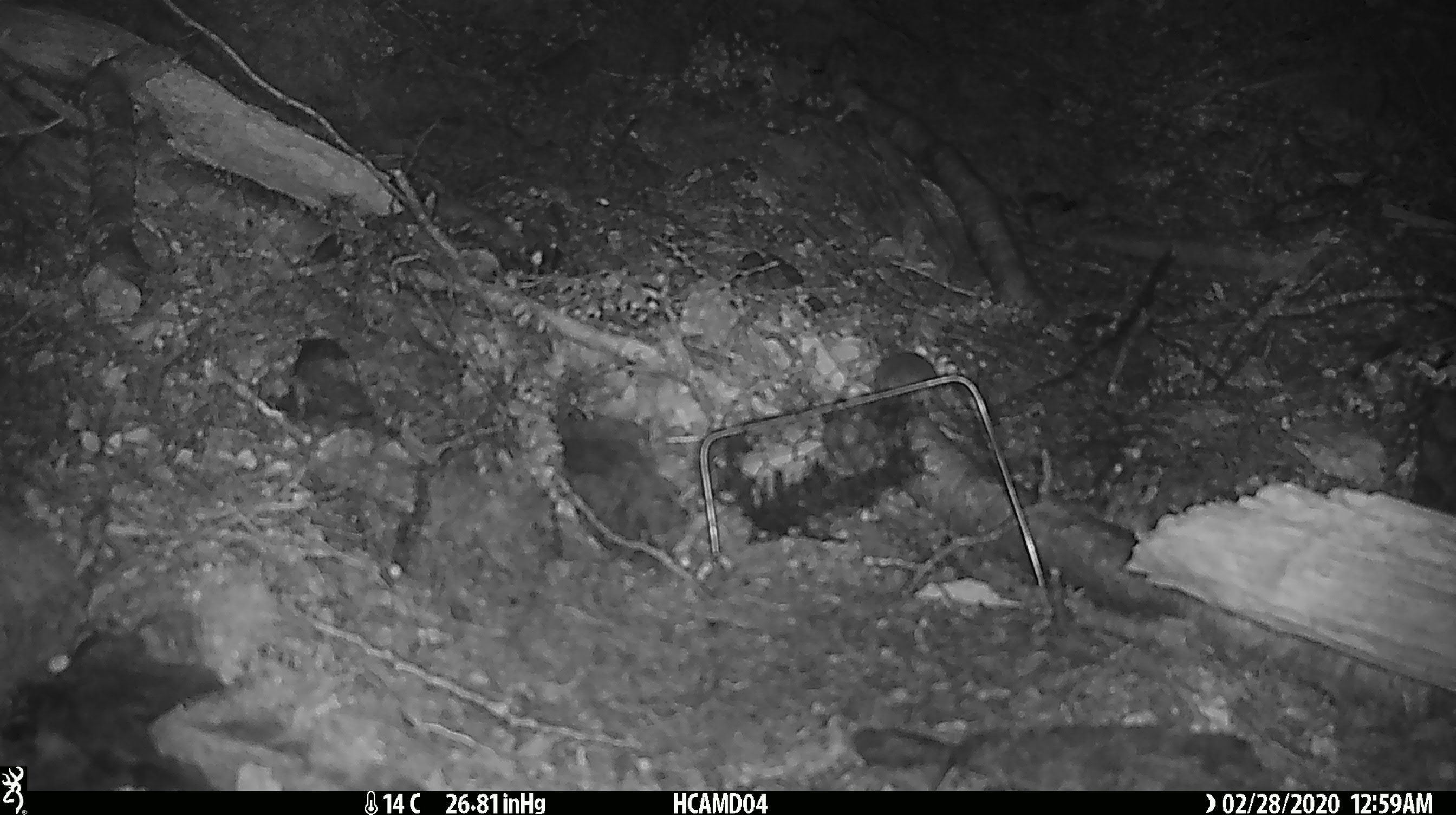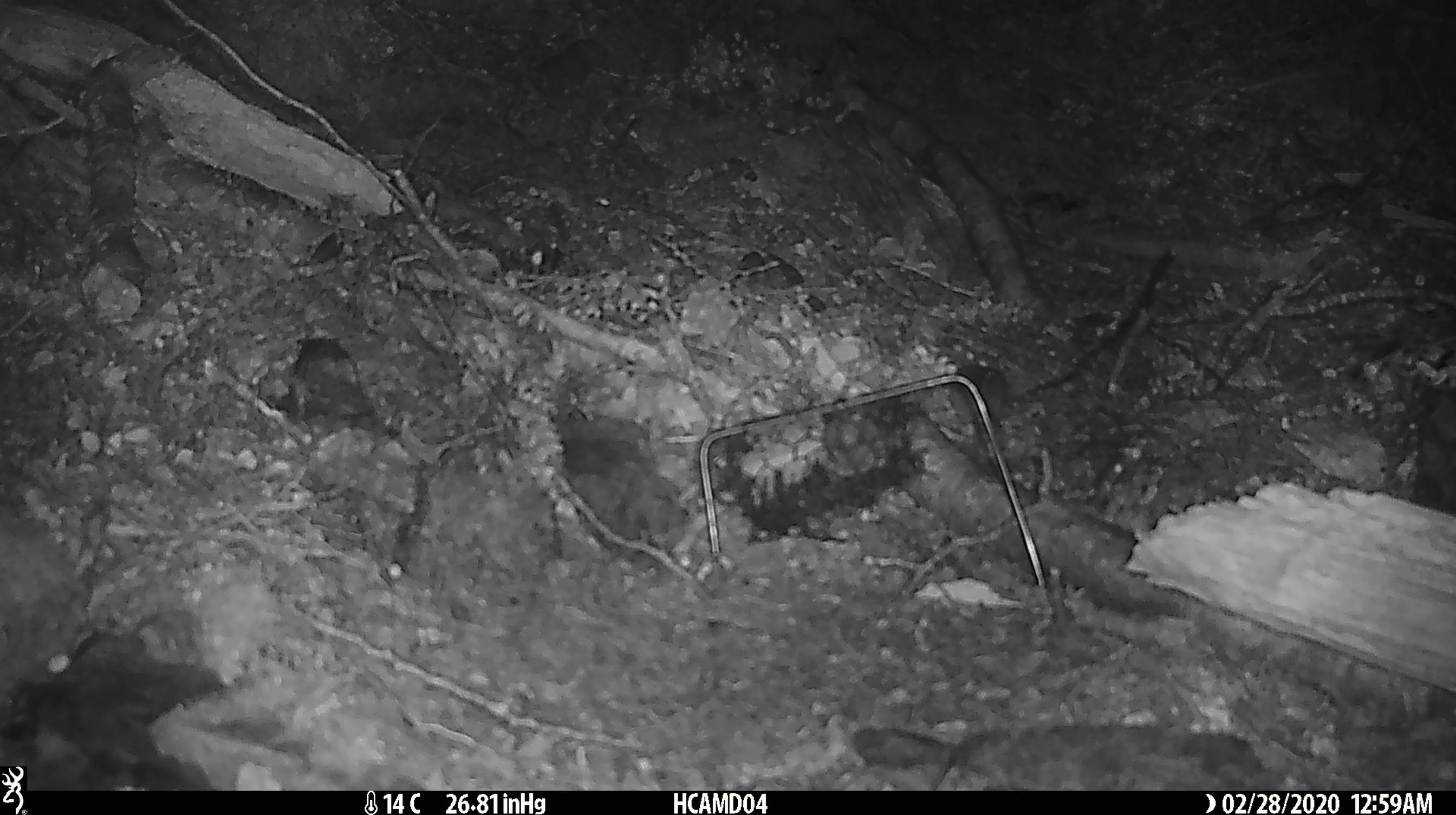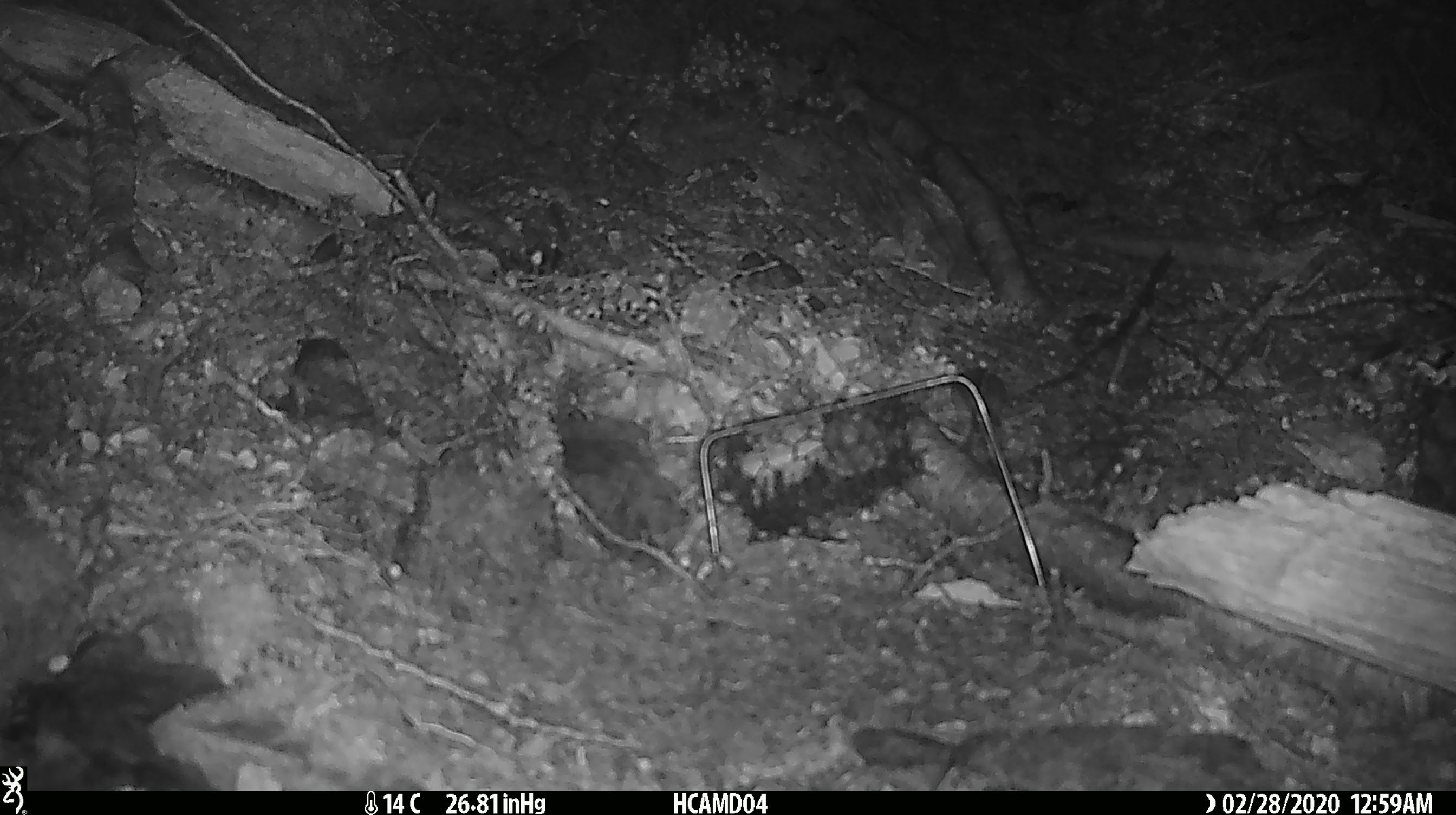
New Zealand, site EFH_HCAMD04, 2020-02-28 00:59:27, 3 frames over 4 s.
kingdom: Animalia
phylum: Chordata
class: Mammalia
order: Rodentia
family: Muridae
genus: Mus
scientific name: Mus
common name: mouse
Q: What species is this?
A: Mouse (Mus).